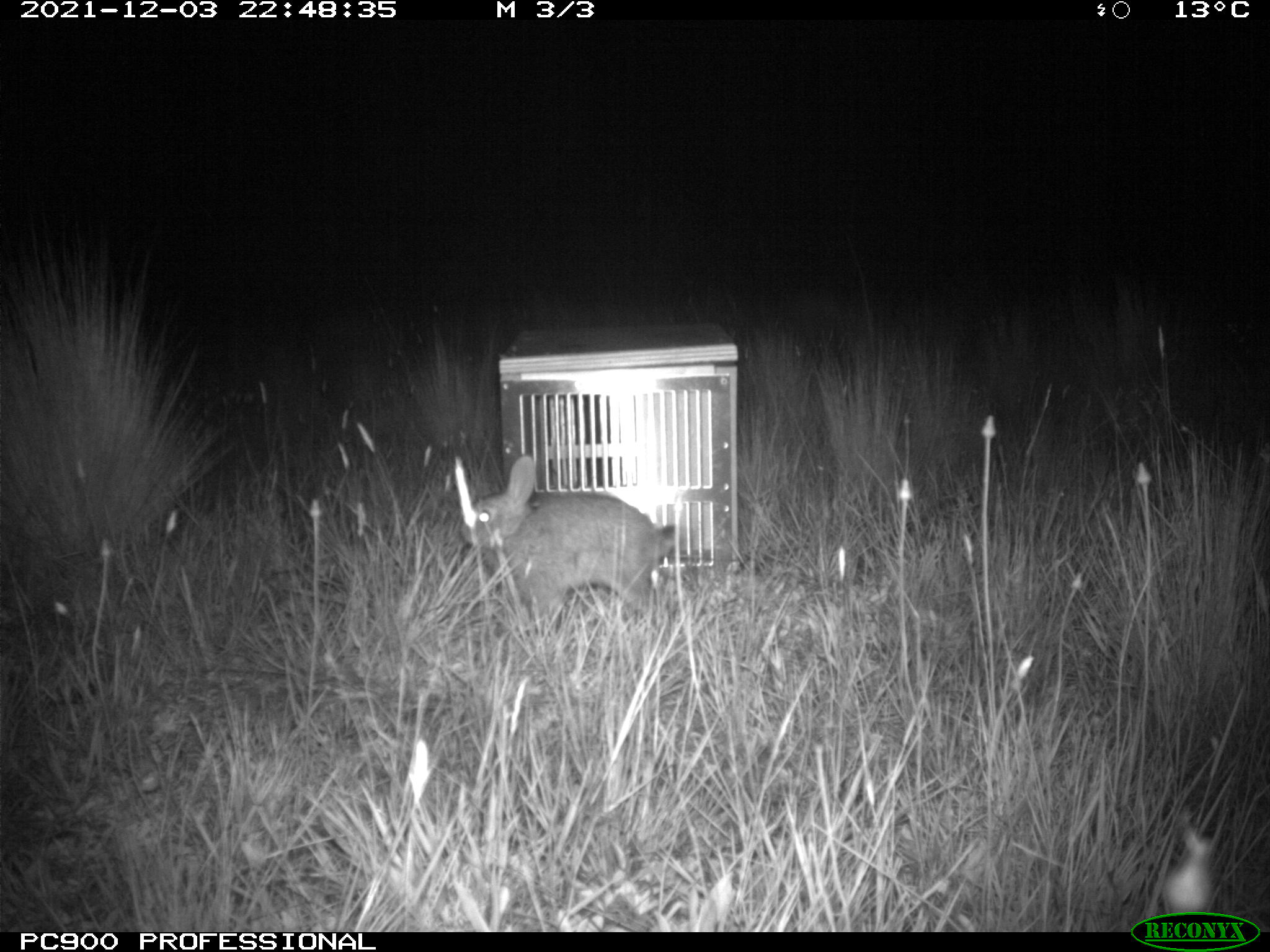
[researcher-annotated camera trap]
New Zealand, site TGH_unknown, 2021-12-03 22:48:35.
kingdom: Animalia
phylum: Chordata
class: Mammalia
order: Lagomorpha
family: Leporidae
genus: Oryctolagus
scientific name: Oryctolagus cuniculus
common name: european rabbit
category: rabbit